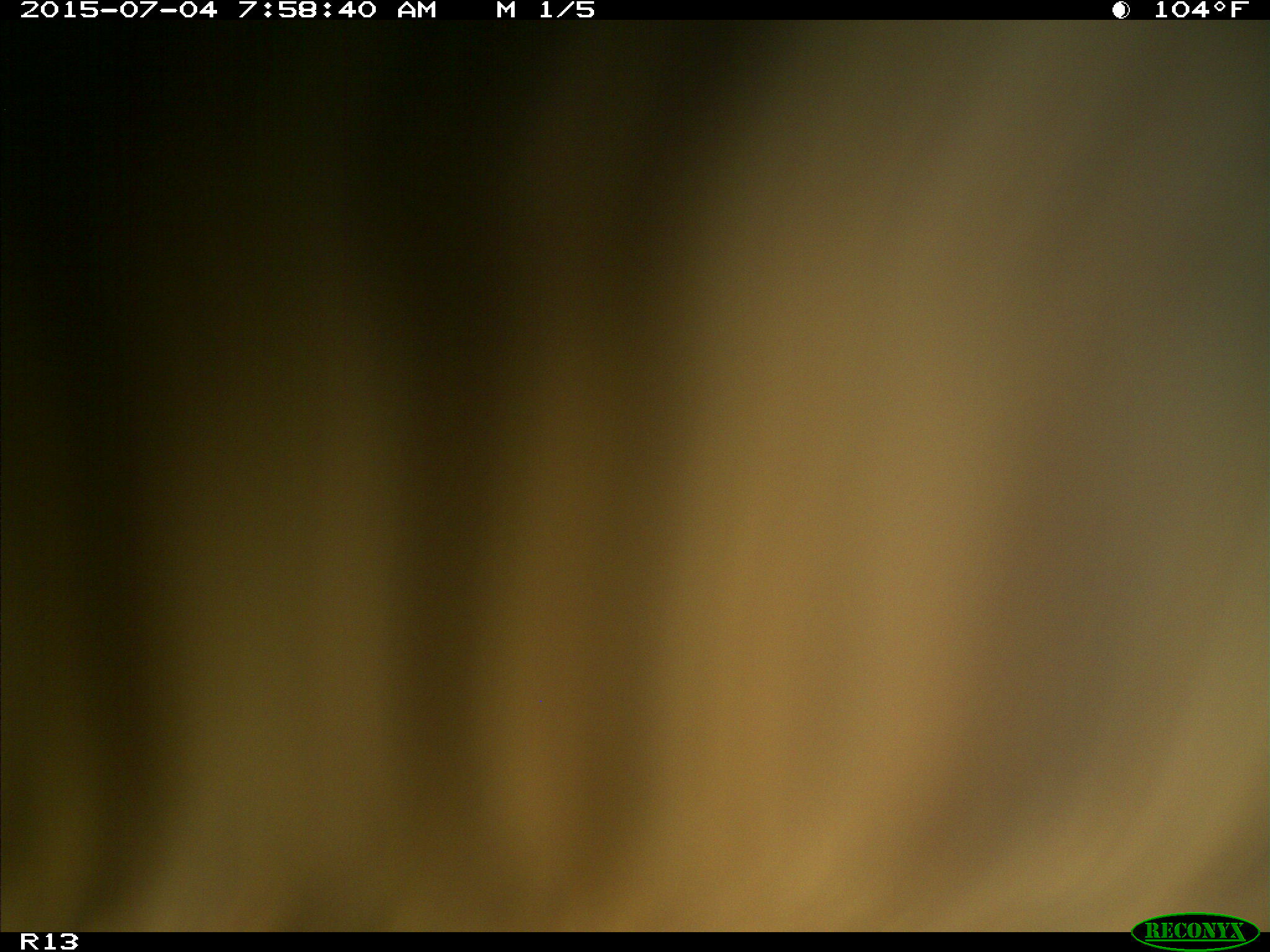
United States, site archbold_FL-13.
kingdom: Animalia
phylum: Chordata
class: Mammalia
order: Artiodactyla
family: Bovidae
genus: Bos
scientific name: Bos taurus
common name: domestic cow